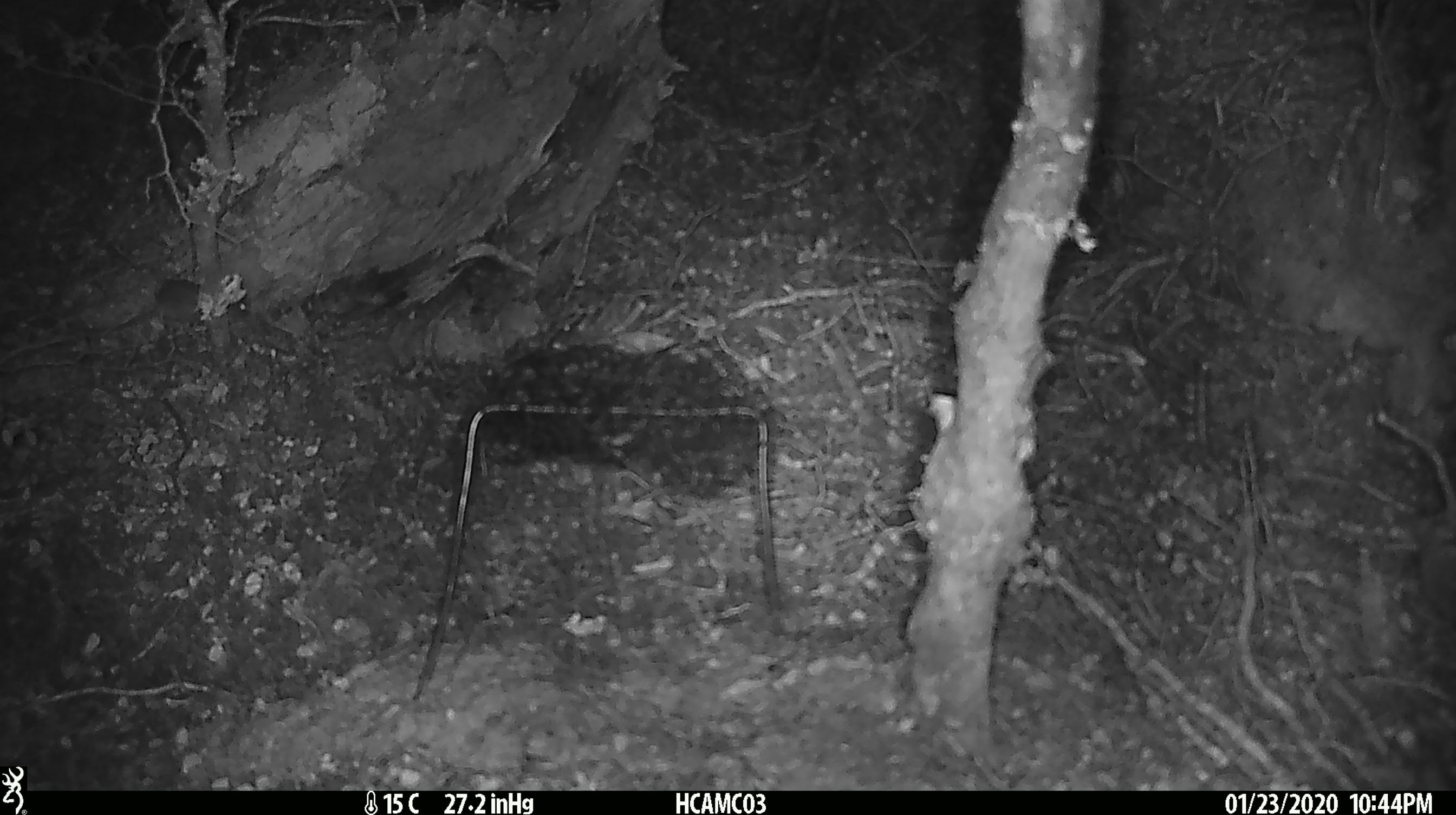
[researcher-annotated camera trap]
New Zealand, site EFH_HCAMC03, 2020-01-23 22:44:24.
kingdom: Animalia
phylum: Chordata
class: Mammalia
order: Rodentia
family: Muridae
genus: Mus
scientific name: Mus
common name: mouse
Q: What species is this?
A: Mouse (Mus).